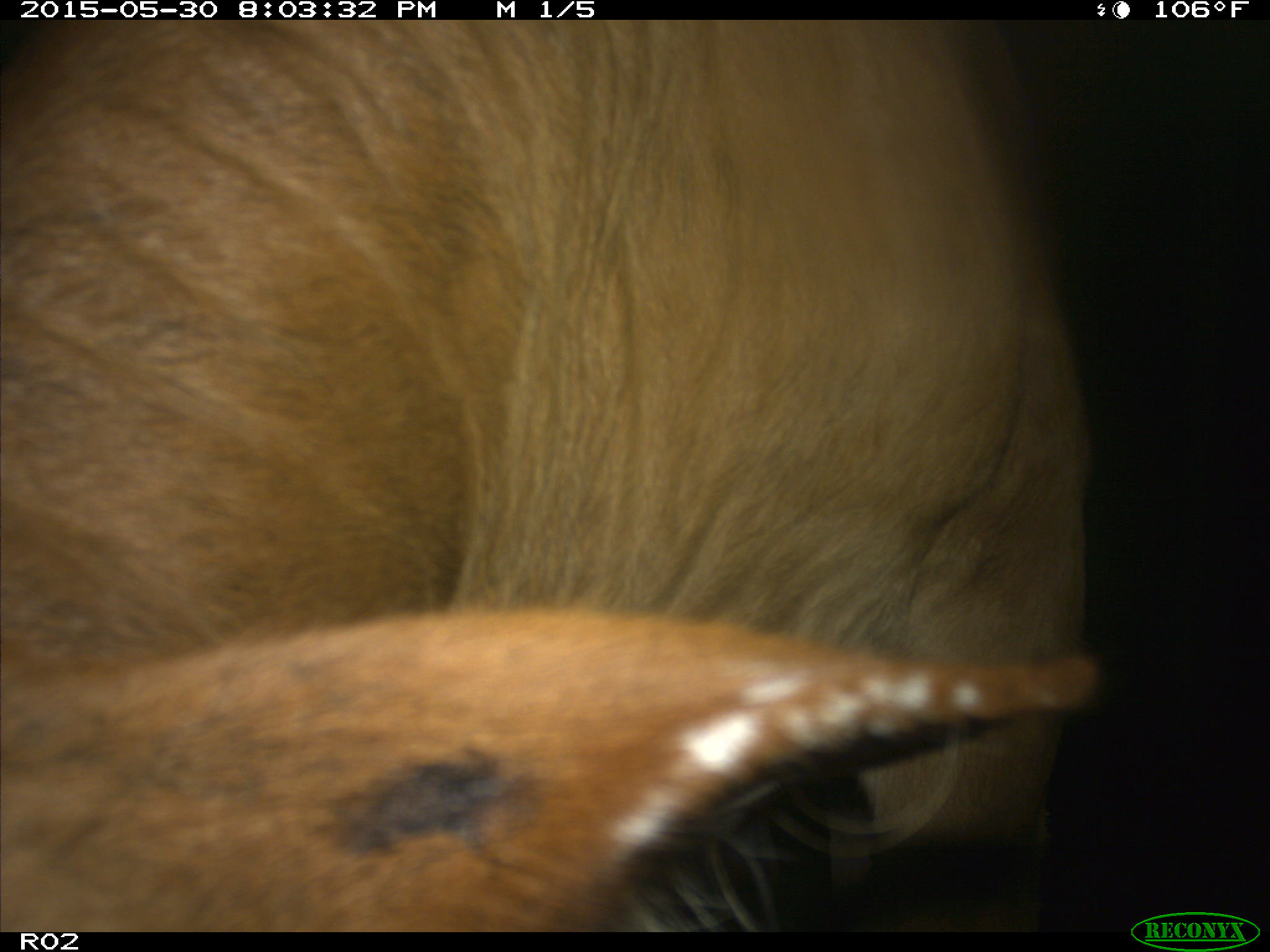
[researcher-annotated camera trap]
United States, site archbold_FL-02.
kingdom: Animalia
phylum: Chordata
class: Mammalia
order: Artiodactyla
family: Bovidae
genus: Bos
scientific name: Bos taurus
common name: domestic cow